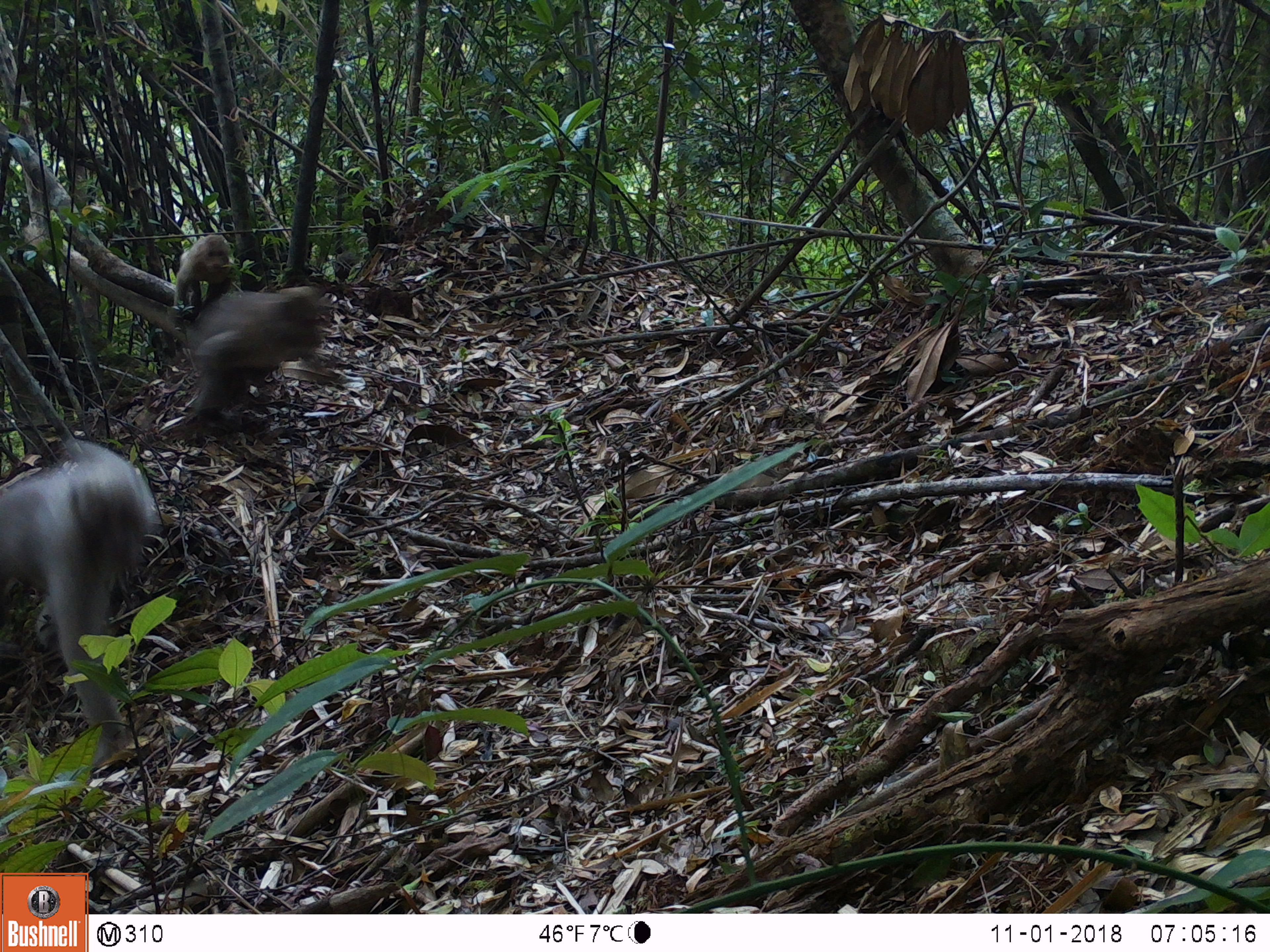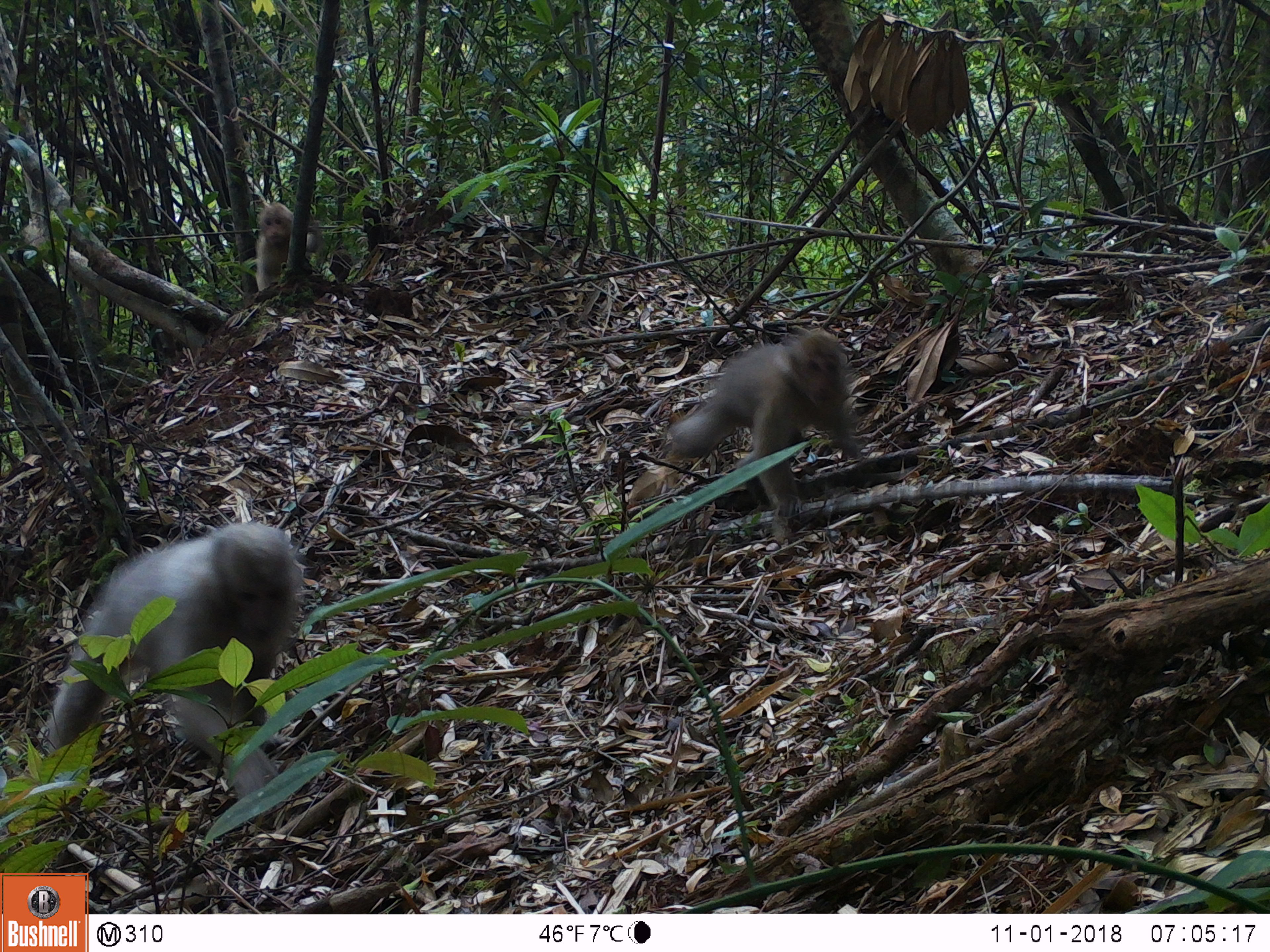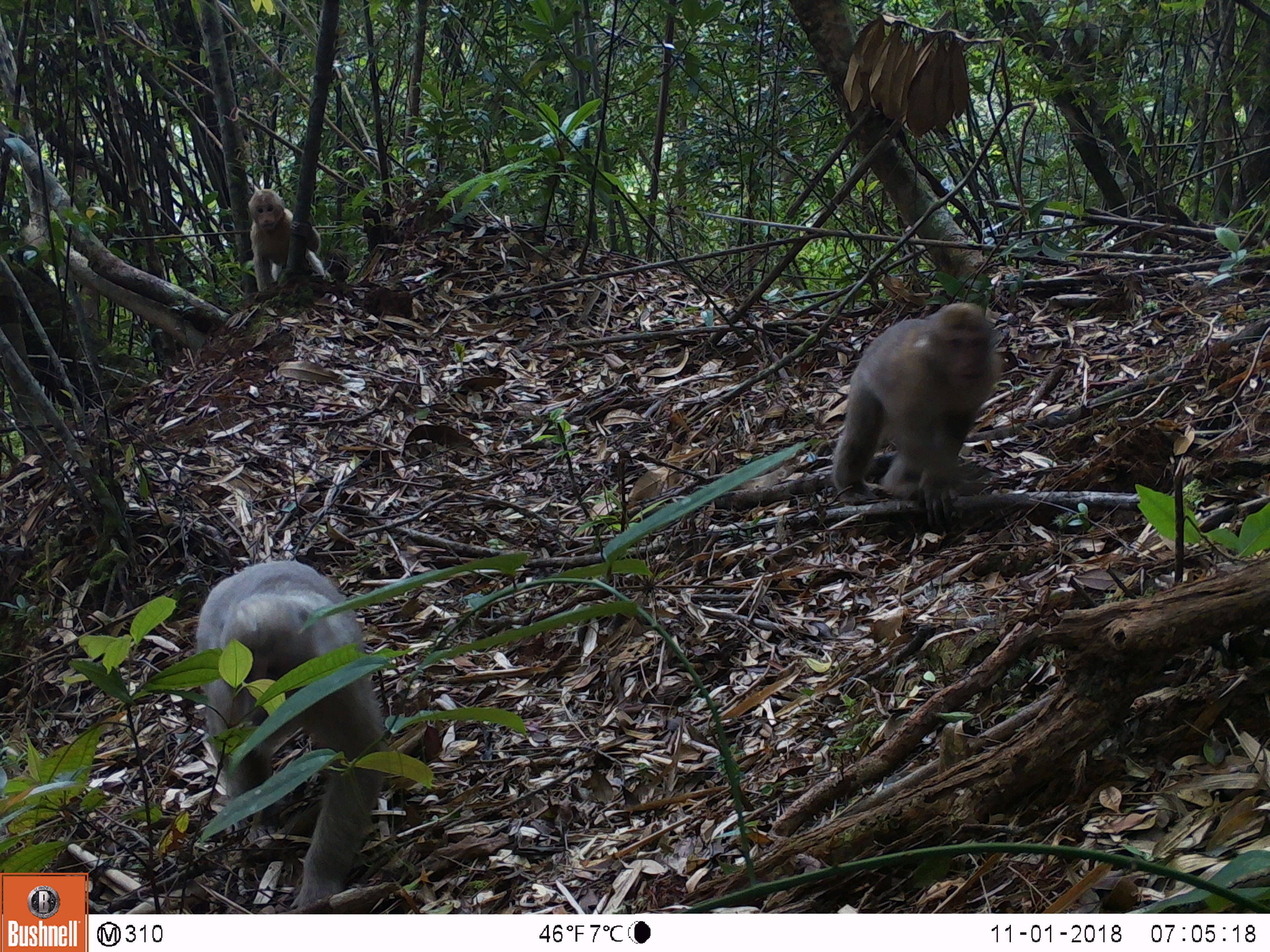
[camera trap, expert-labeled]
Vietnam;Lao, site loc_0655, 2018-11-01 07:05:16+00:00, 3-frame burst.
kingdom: Animalia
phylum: Chordata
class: Mammalia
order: Primates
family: Cercopithecidae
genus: Macaca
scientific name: Macaca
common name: macaques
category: assam or rhesus macaque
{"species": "assam or rhesus macaque (macaques) (Macaca)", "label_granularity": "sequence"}